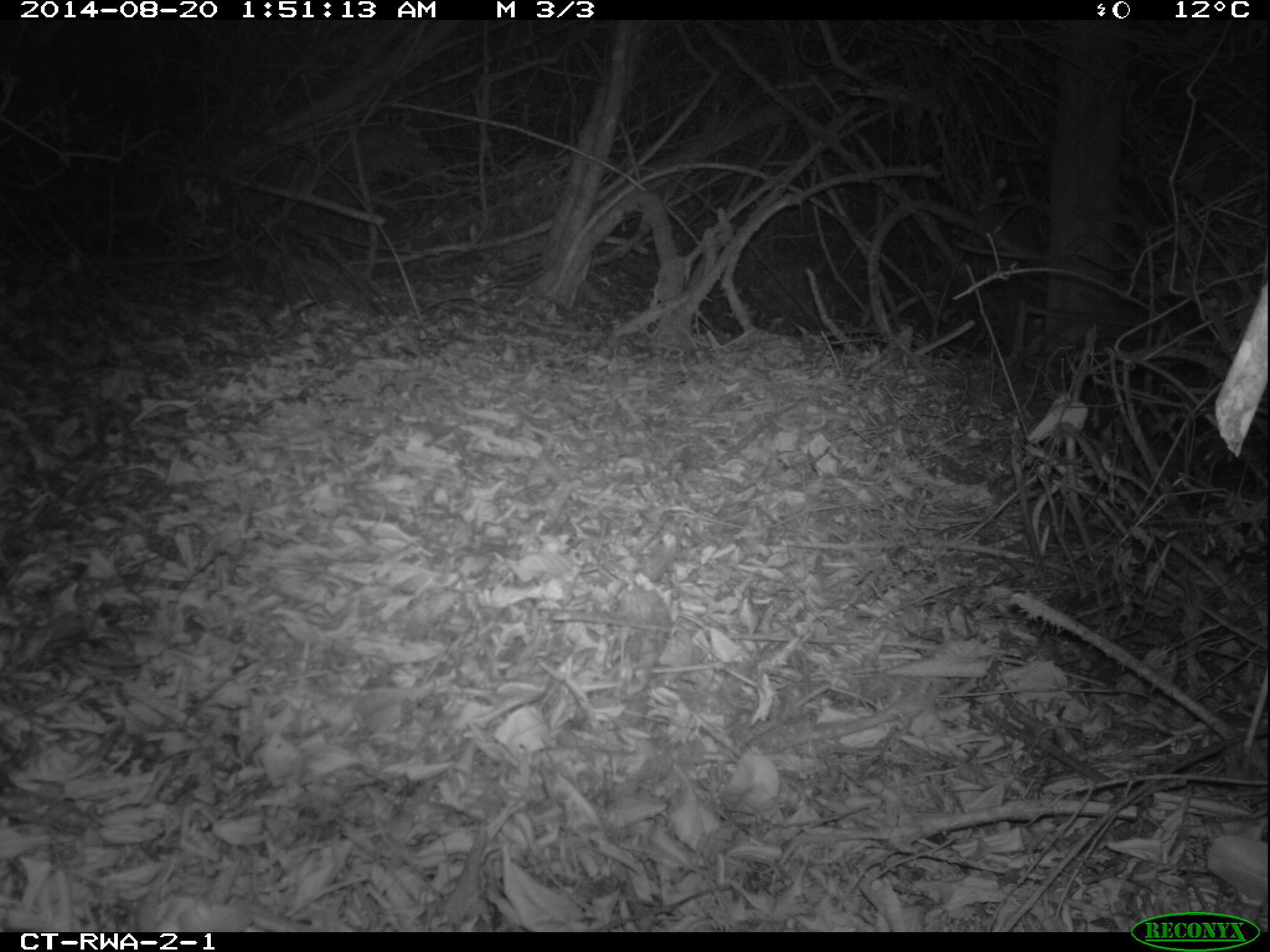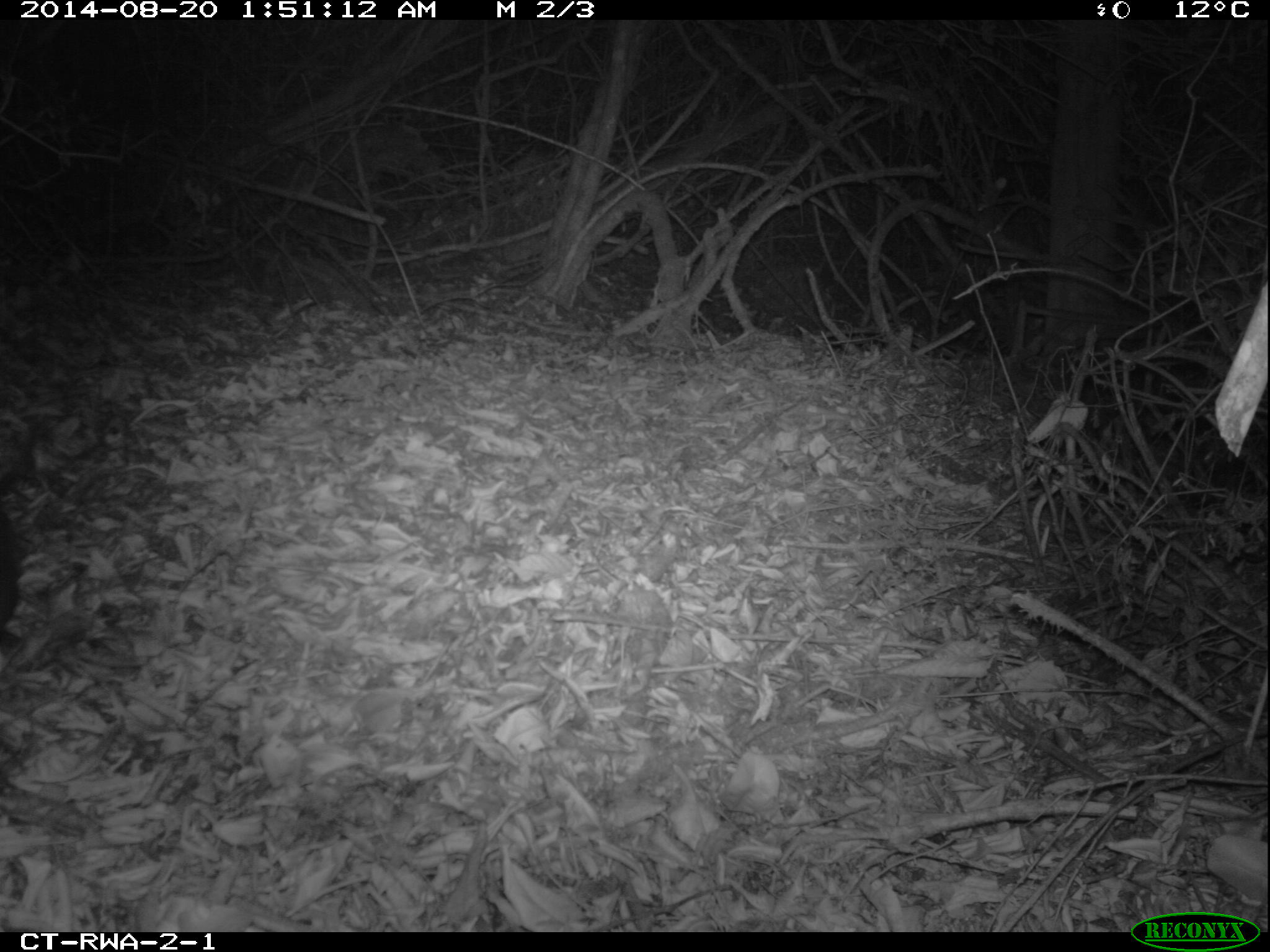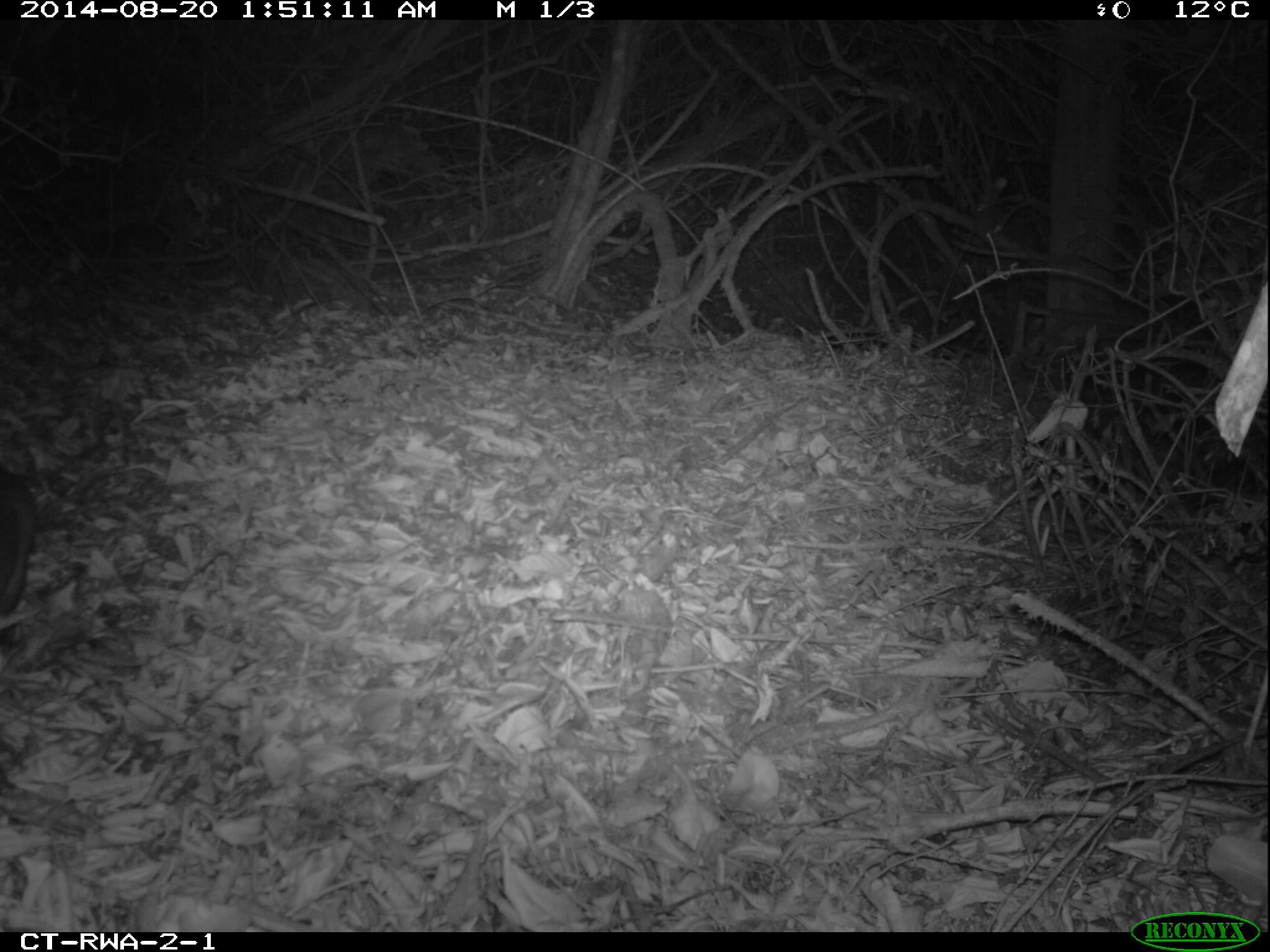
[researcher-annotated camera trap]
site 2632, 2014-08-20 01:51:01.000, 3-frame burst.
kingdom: Animalia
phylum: Chordata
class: Mammalia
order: Rodentia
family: Nesomyidae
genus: Cricetomys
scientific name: Cricetomys gambianus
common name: african giant pouched rat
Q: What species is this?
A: Cricetomys gambianus (african giant pouched rat).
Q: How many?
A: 1.